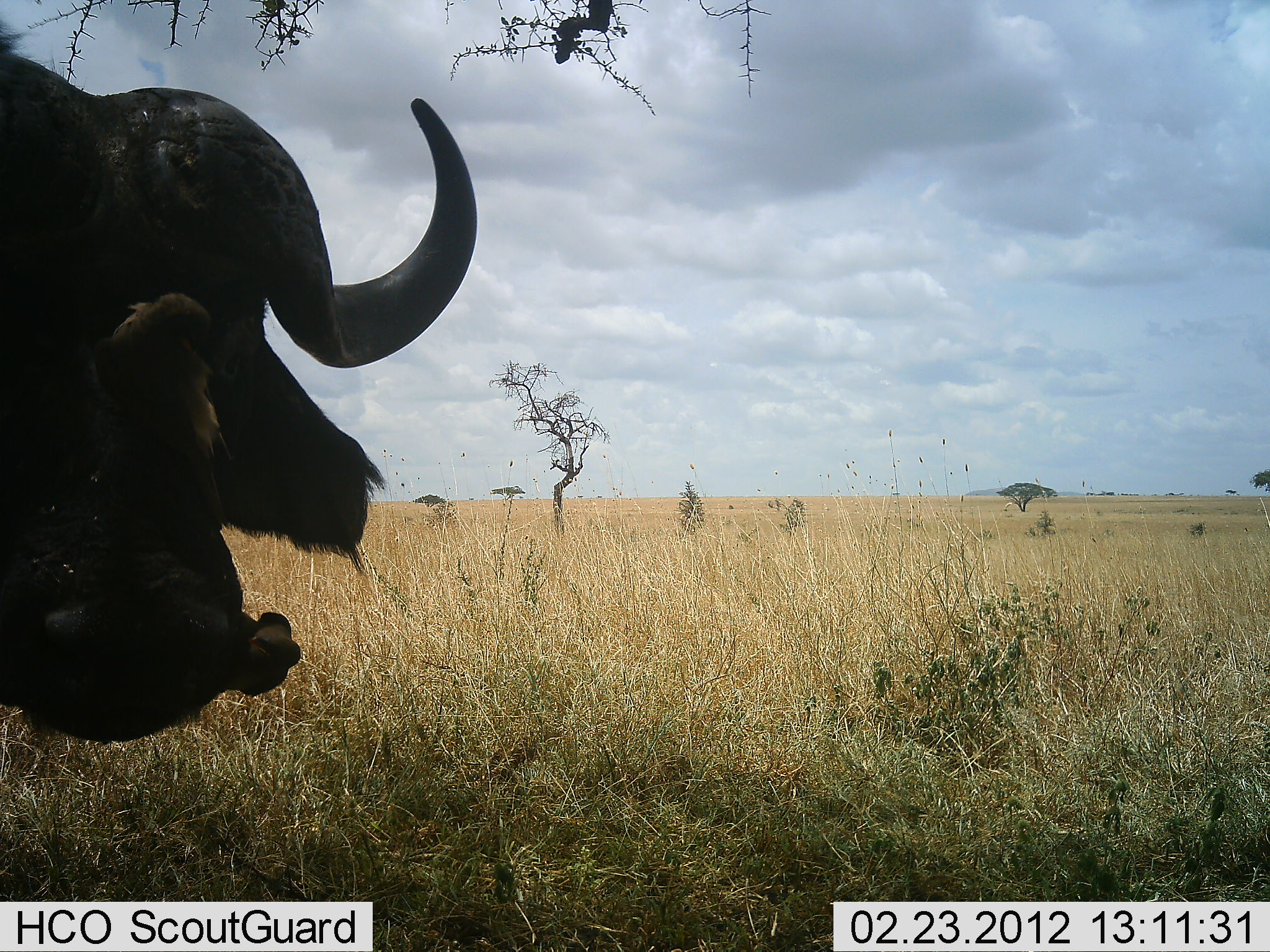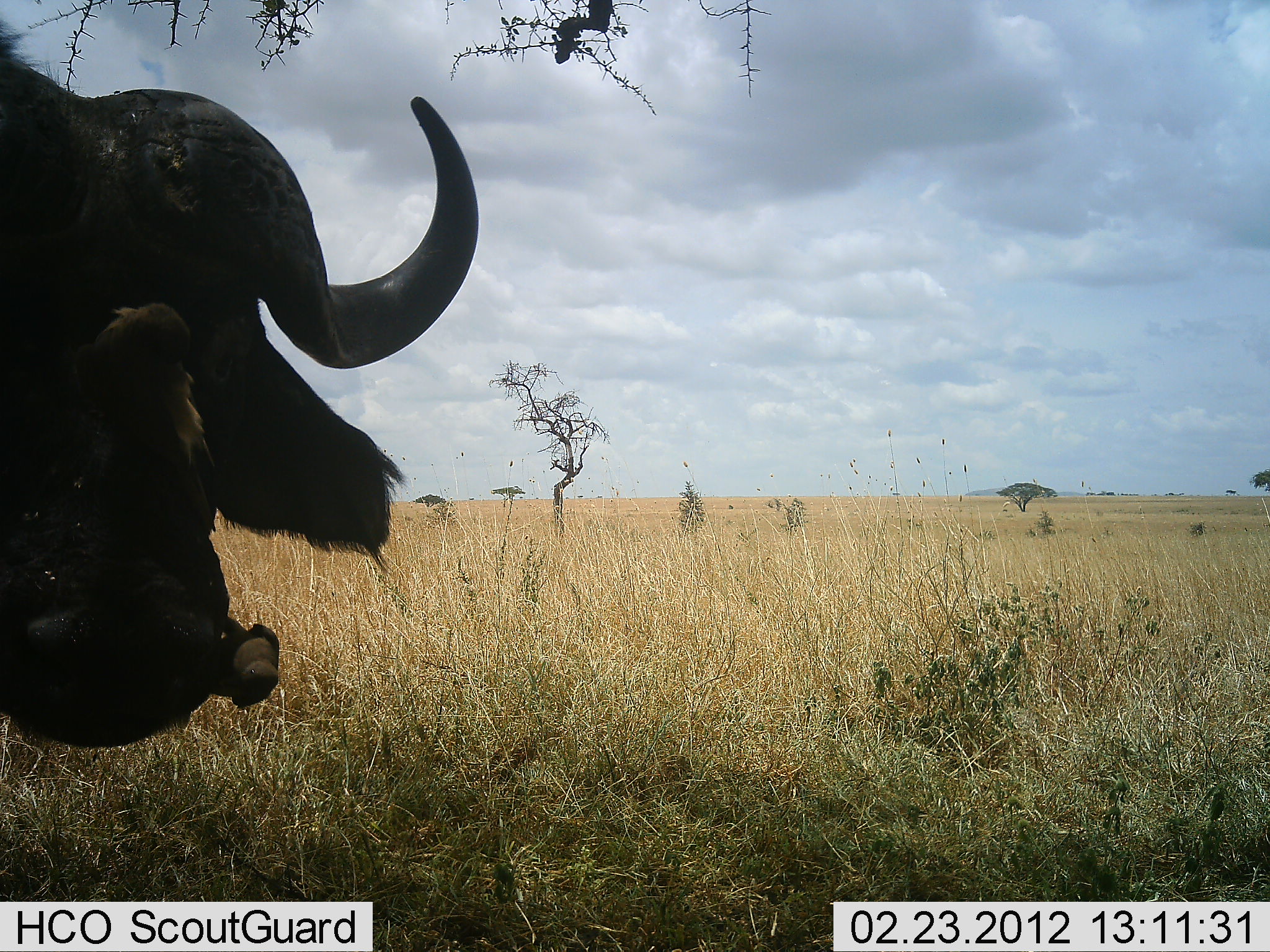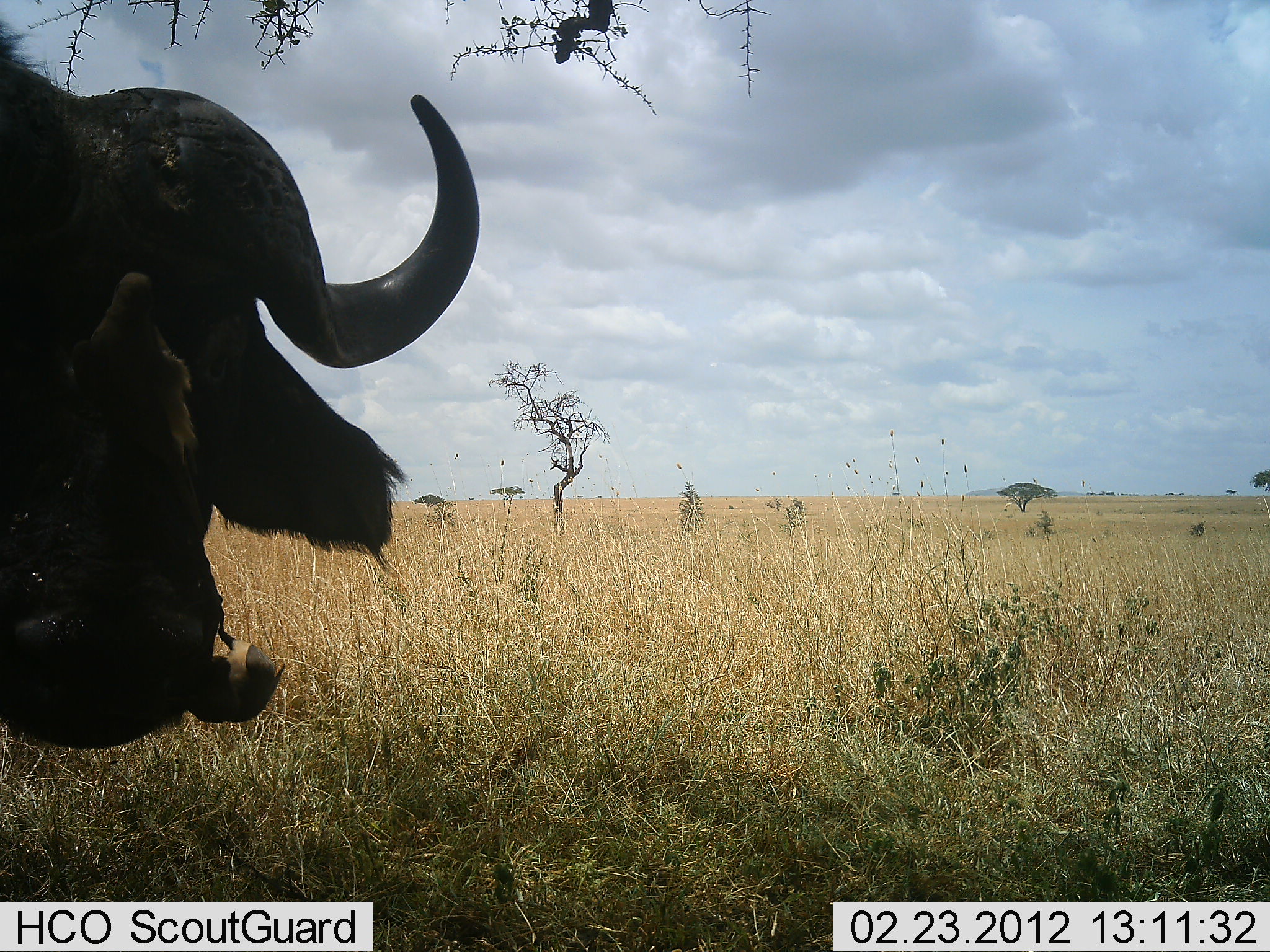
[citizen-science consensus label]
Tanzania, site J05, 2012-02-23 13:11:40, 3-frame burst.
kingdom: Animalia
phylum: Chordata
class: Mammalia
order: Artiodactyla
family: Bovidae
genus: Syncerus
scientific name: Syncerus caffer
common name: cape buffalo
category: buffalo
Buffalo (cape buffalo) (Syncerus caffer), count 1. Behavior (volunteer vote fractions): standing 97%, resting 0%, moving 3%, interacting 0%. Young present (vote fraction): 0%. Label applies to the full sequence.